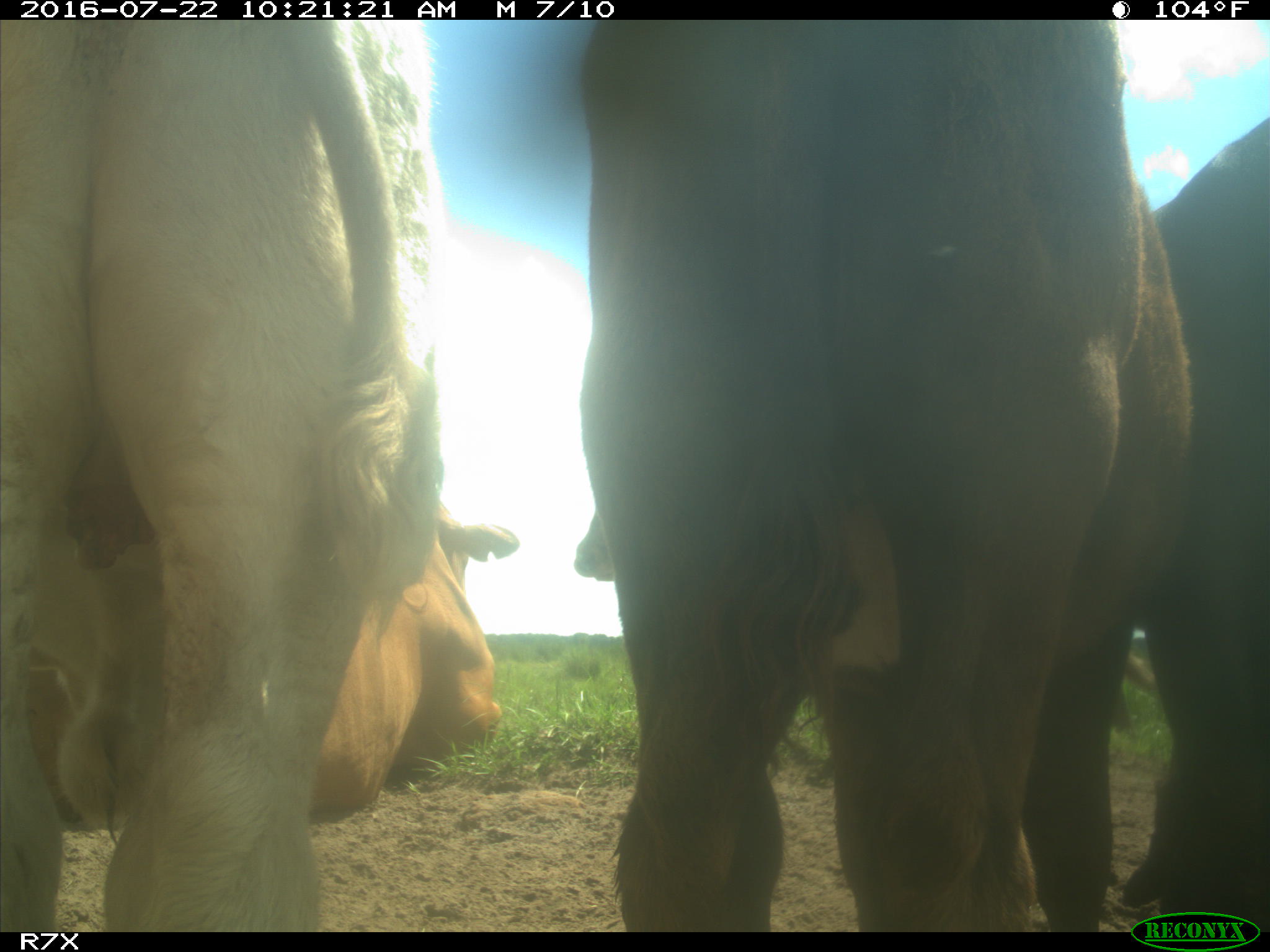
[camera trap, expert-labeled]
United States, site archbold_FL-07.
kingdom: Animalia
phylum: Chordata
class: Mammalia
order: Artiodactyla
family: Bovidae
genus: Bos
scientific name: Bos taurus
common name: domestic cow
Bos taurus (domestic cow).